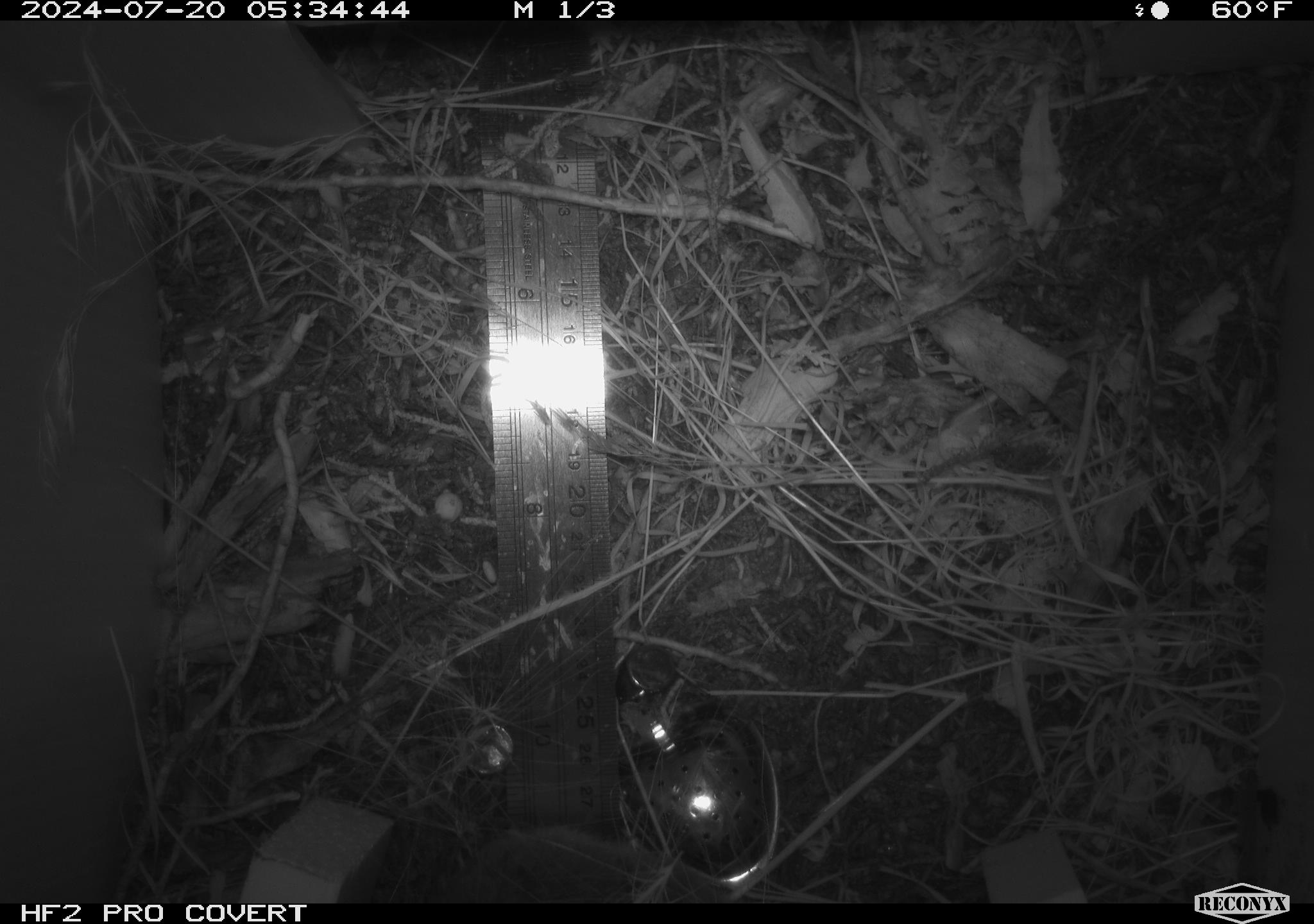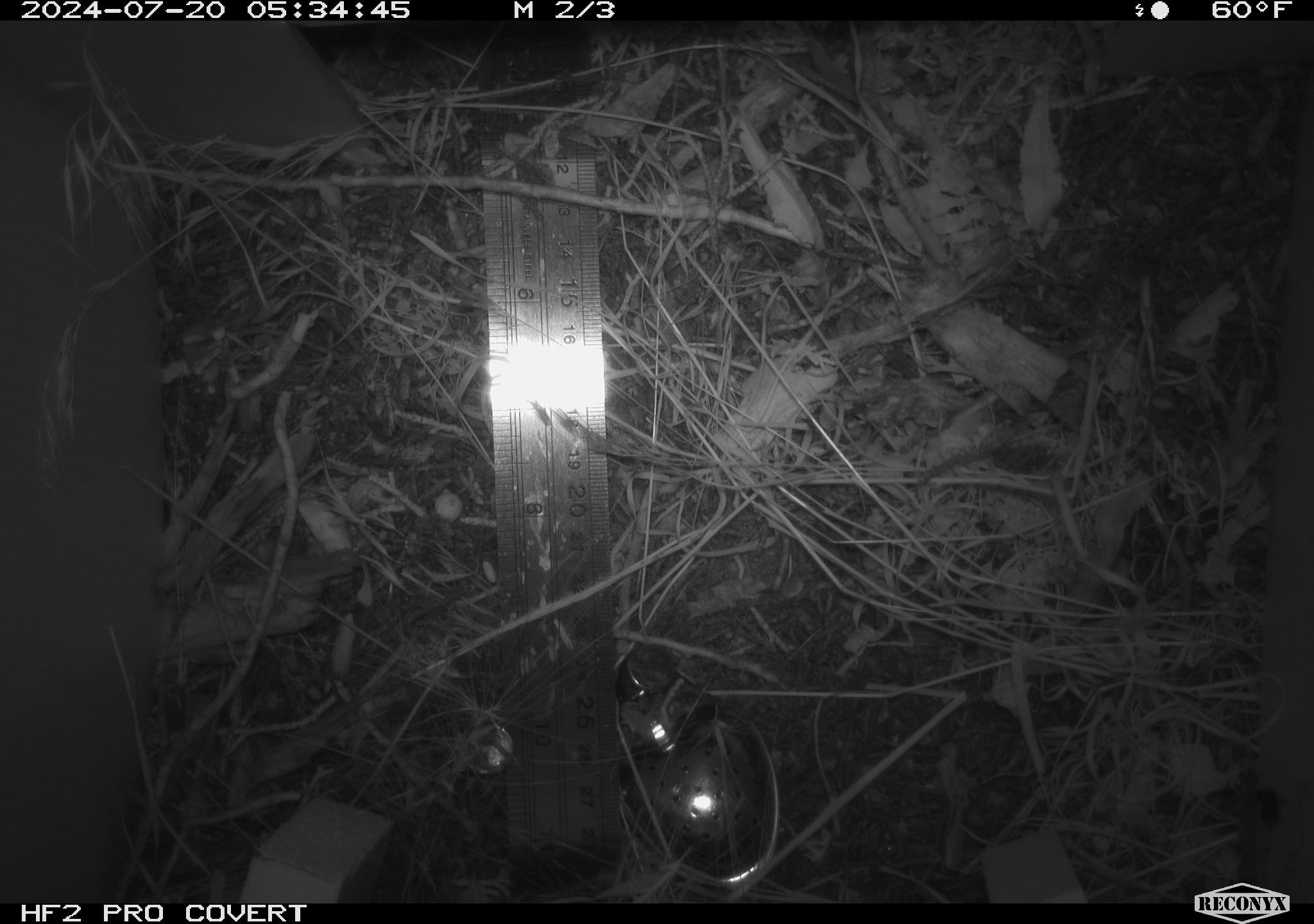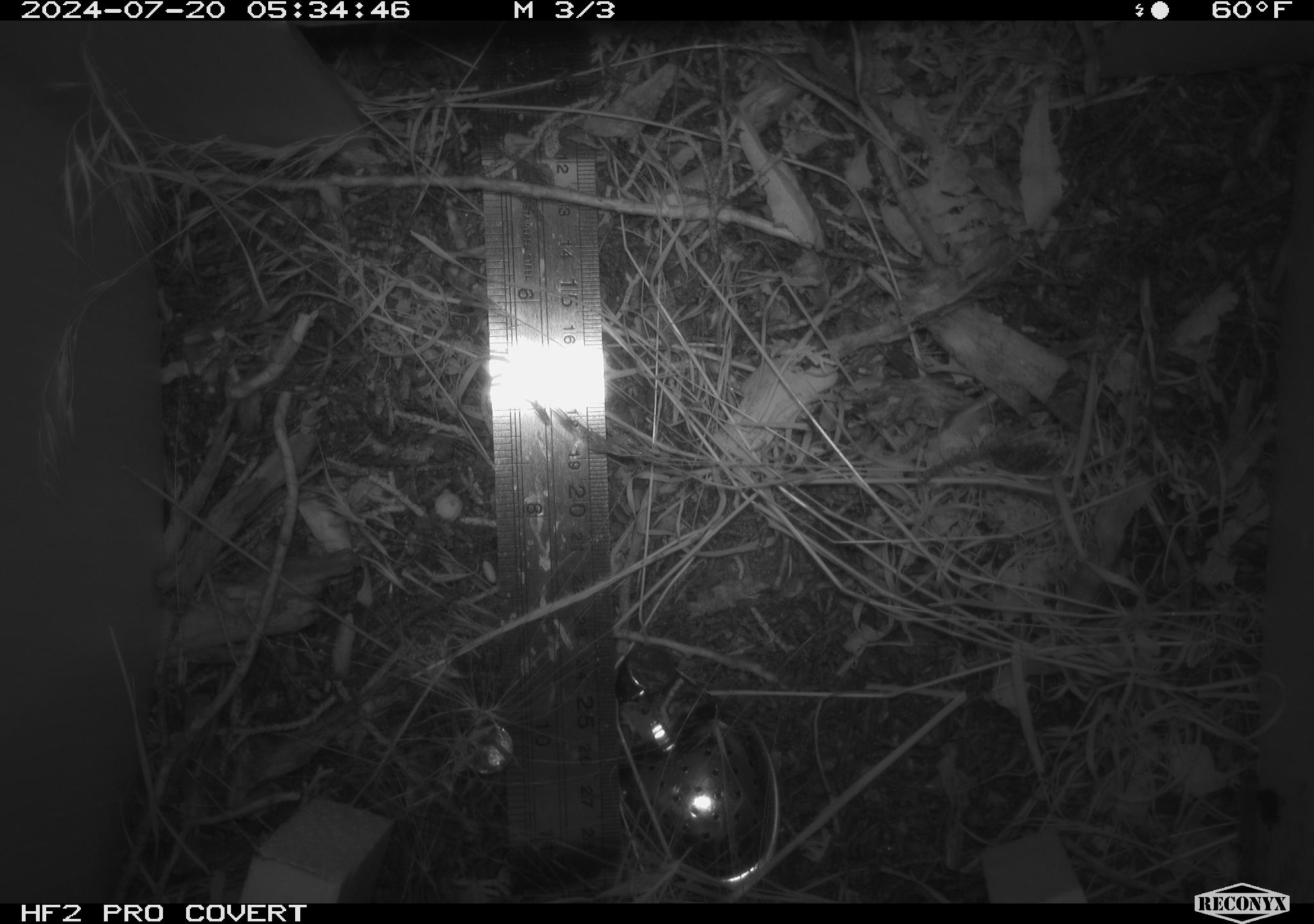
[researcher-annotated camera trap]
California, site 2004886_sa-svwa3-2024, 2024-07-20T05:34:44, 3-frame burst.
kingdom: Animalia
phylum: Chordata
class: Mammalia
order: Rodentia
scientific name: Rodentia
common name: mouse species